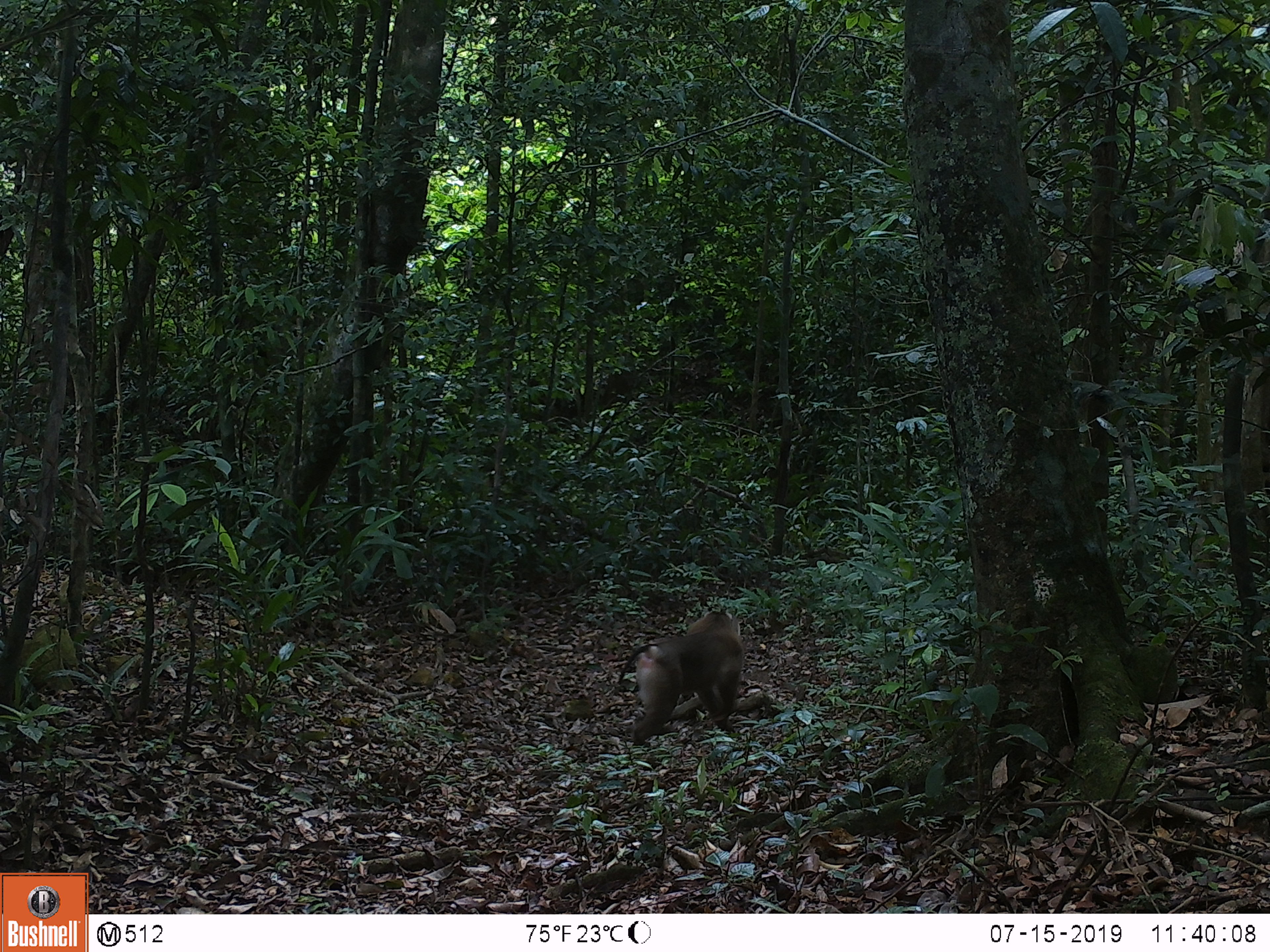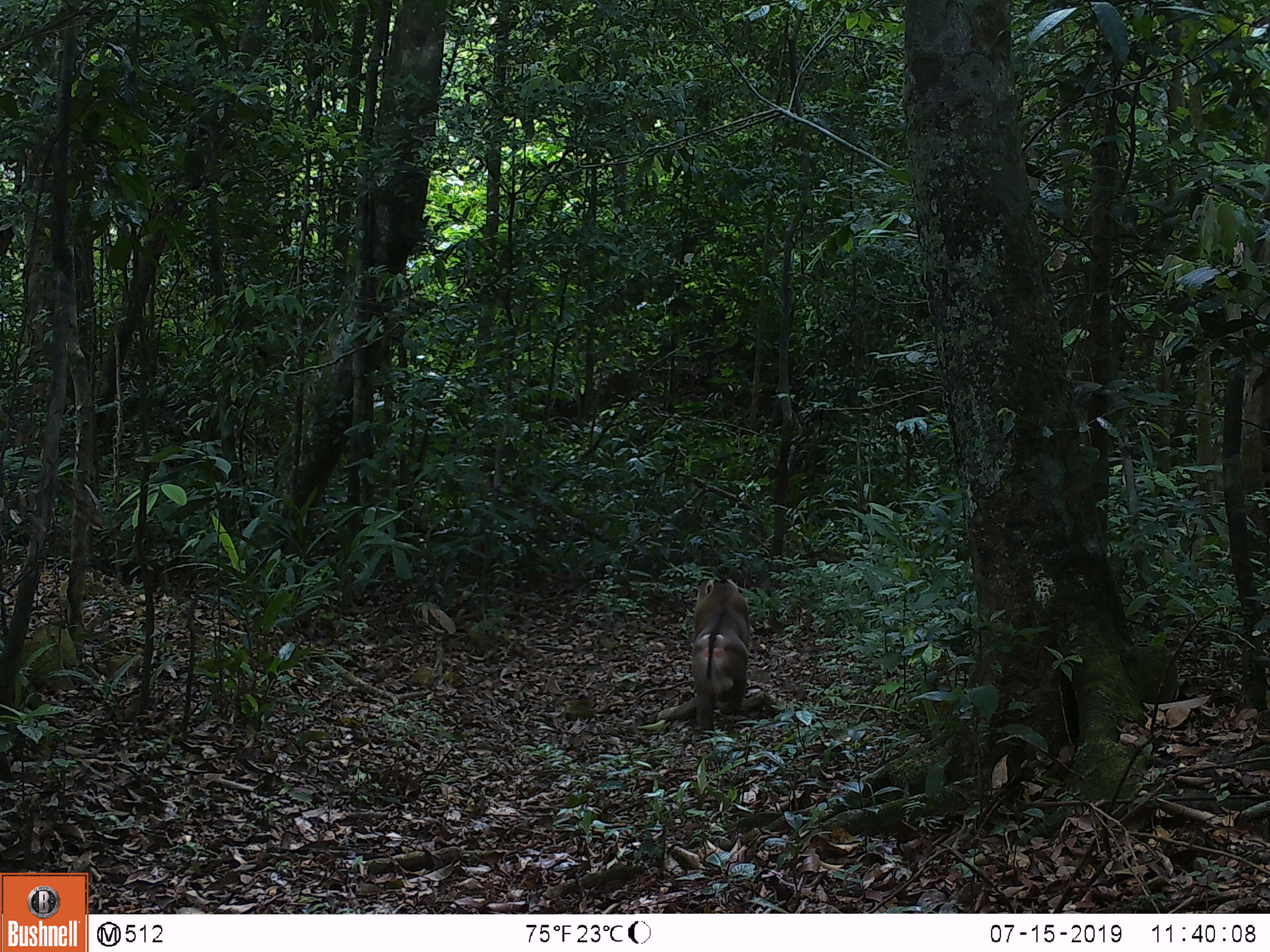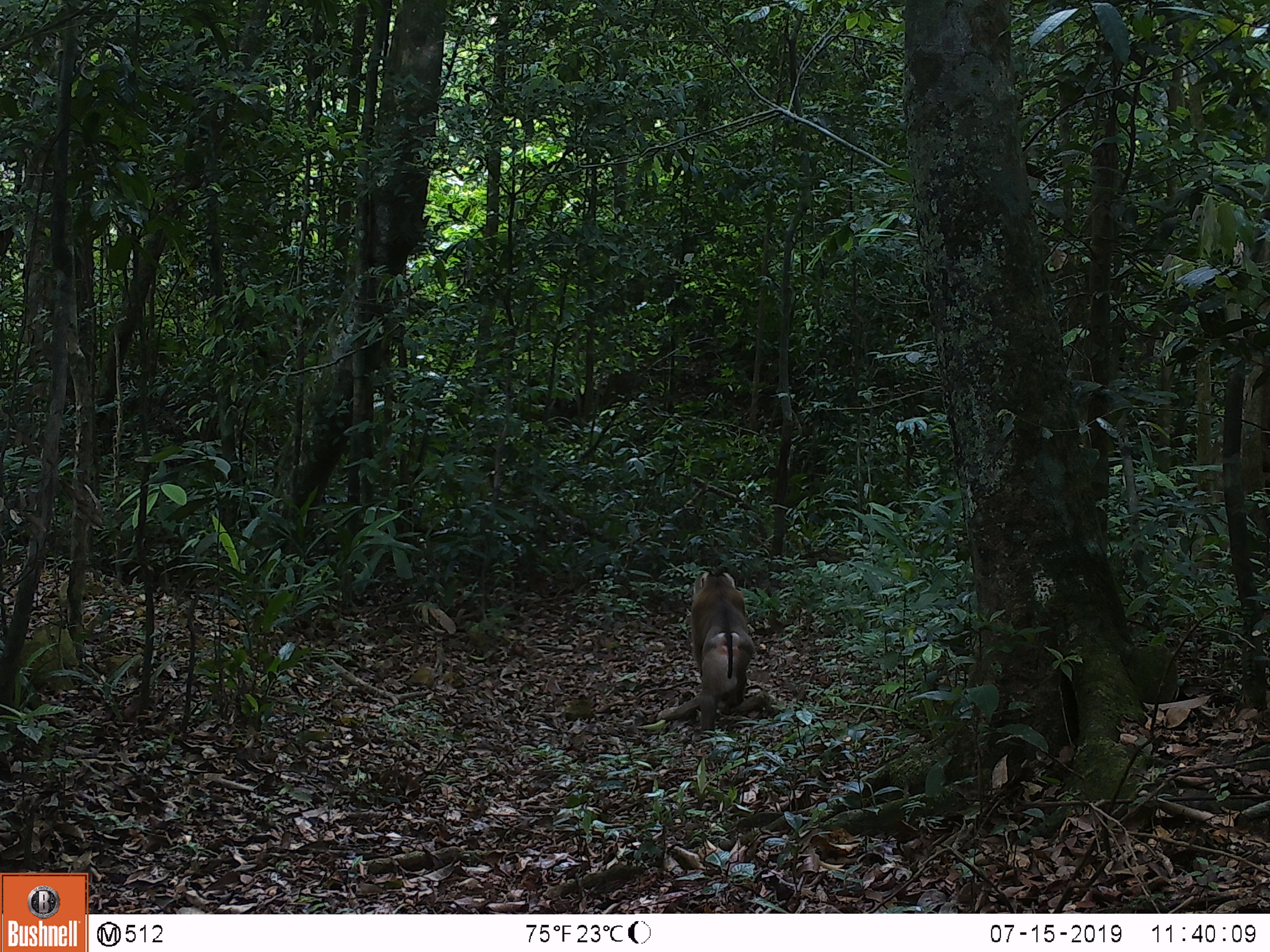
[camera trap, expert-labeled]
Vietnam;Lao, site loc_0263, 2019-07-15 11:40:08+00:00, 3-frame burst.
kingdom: Animalia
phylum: Chordata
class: Mammalia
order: Primates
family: Cercopithecidae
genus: Macaca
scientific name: Macaca nemestrina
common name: pig-tailed macaque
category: pig tailed macaque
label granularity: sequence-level